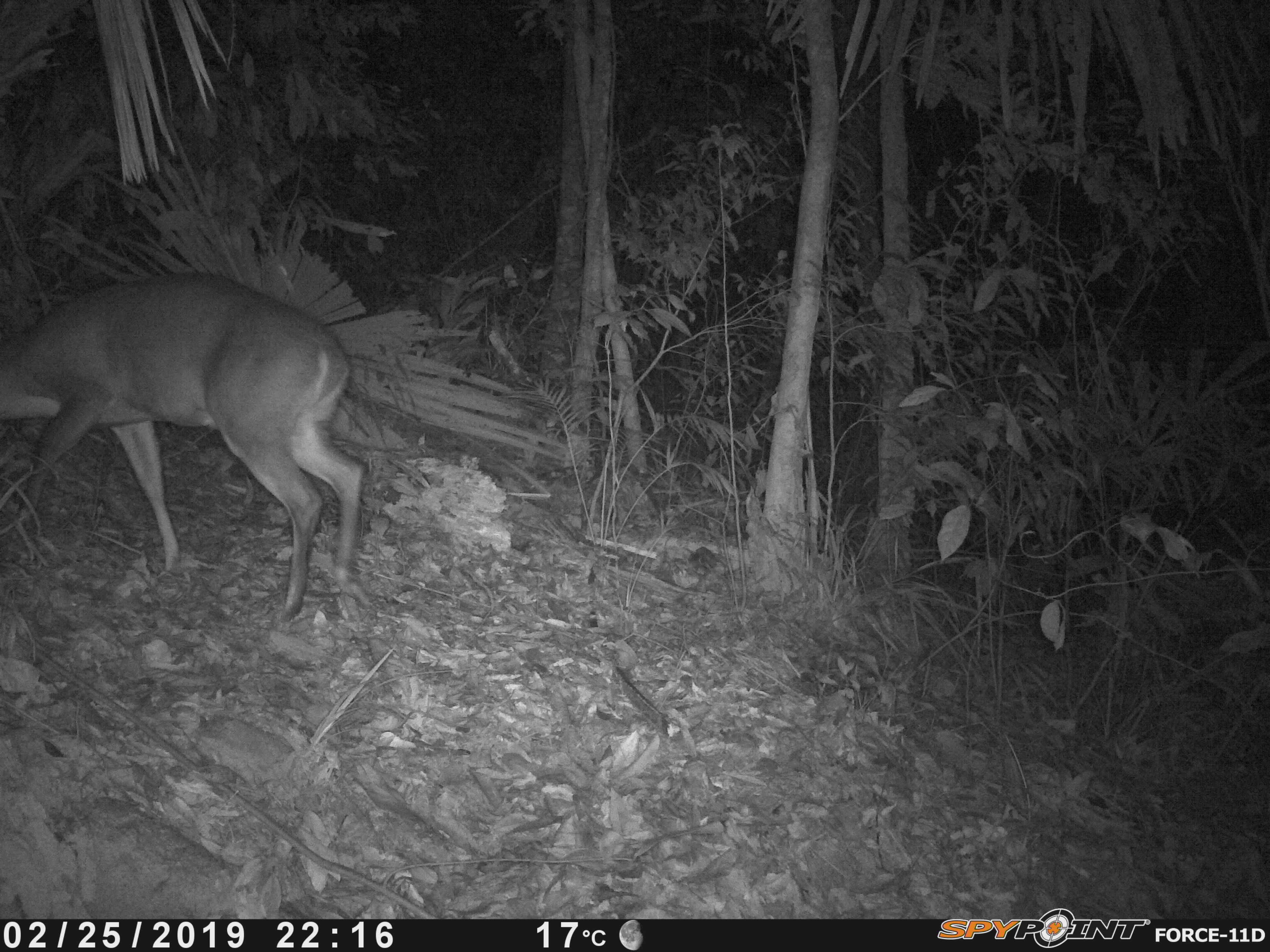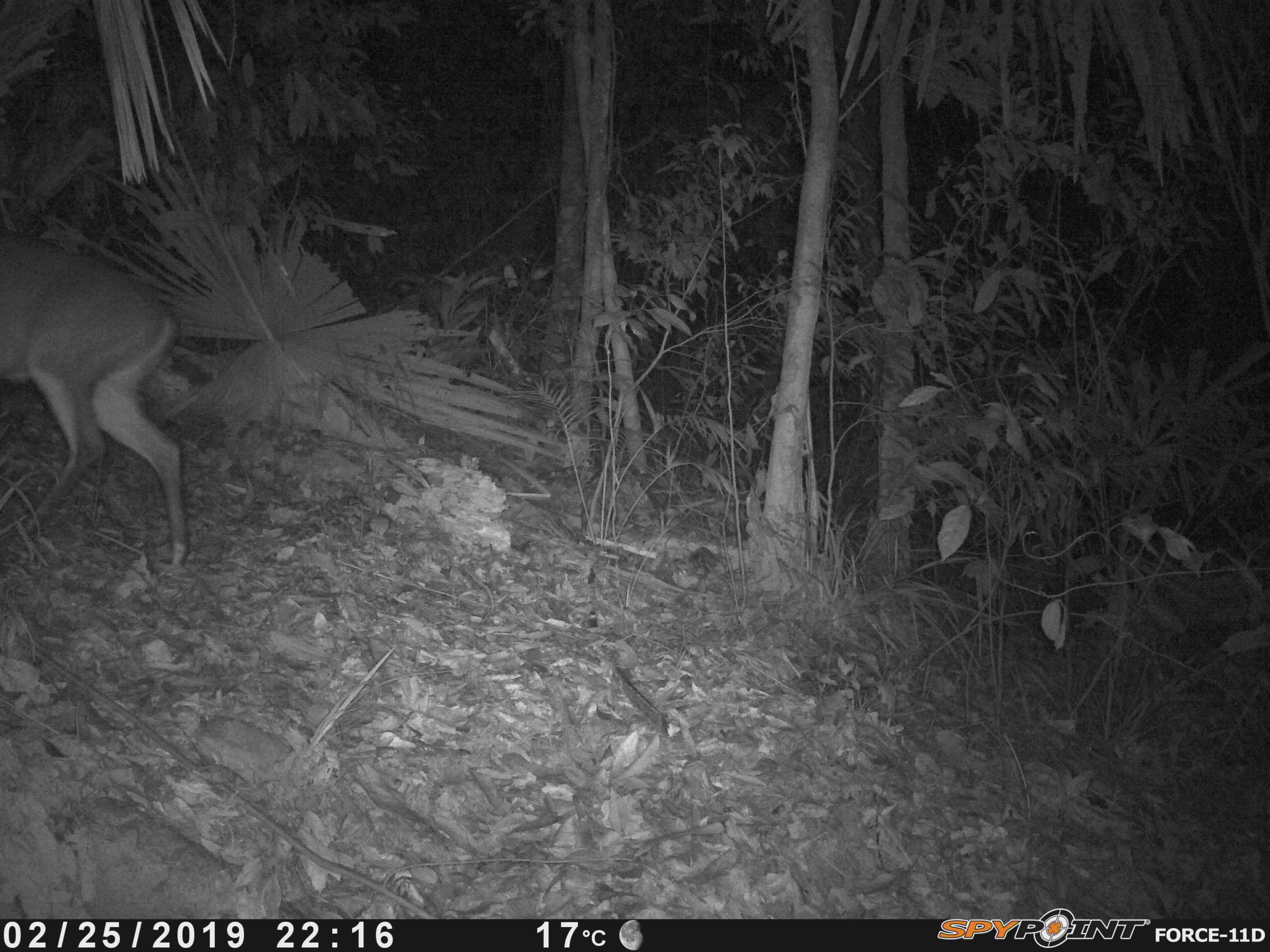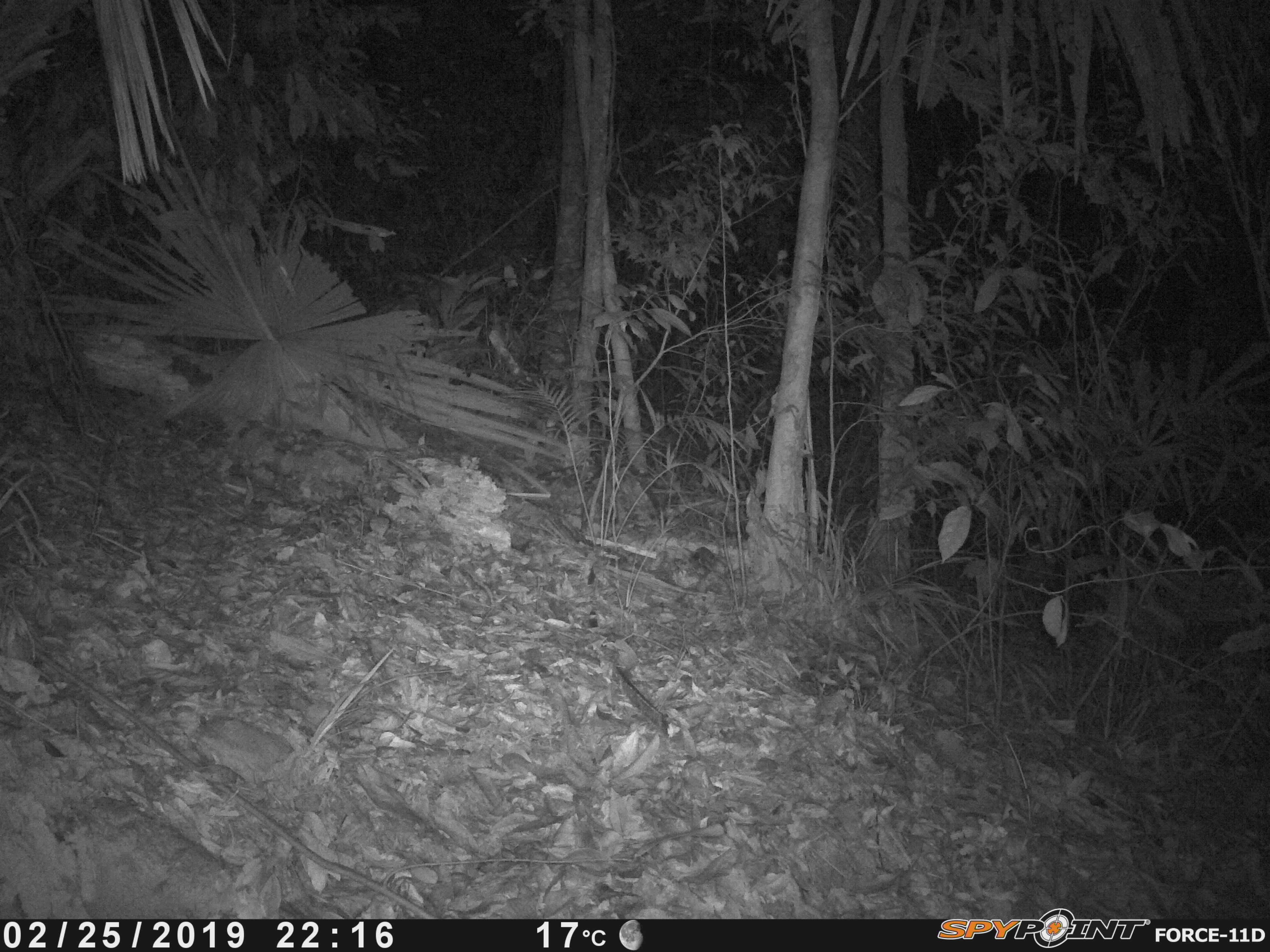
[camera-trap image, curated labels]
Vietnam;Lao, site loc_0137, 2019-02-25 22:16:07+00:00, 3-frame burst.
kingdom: Animalia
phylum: Chordata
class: Mammalia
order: Artiodactyla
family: Cervidae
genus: Muntiacus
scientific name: Muntiacus vuquangensis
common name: large-antlered muntjac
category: large antlered muntjac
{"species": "large antlered muntjac (large-antlered muntjac) (Muntiacus vuquangensis)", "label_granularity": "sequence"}